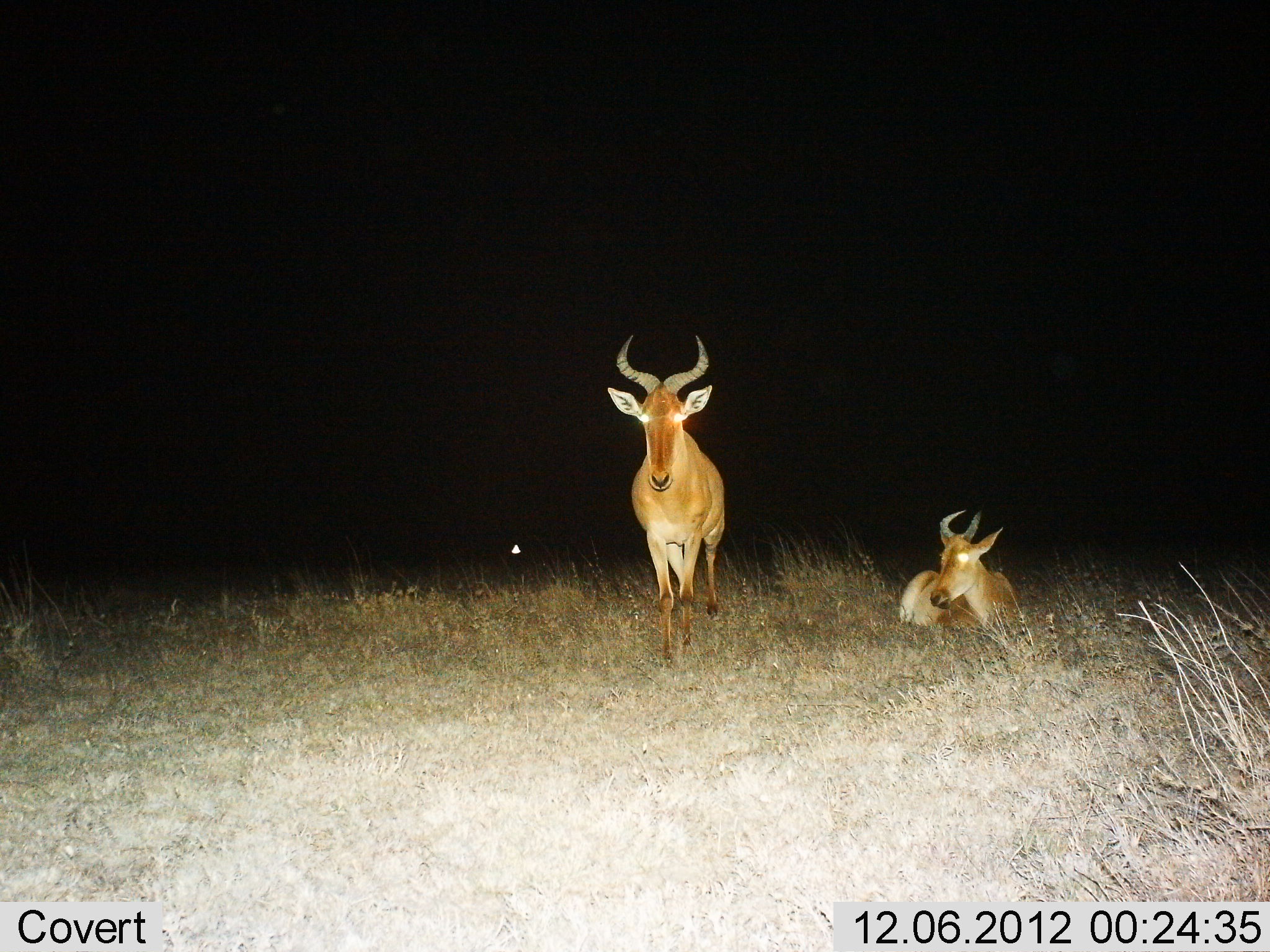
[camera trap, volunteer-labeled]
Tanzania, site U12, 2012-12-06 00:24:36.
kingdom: Animalia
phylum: Chordata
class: Mammalia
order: Artiodactyla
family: Bovidae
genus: Alcelaphus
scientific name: Alcelaphus buselaphus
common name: hartebeest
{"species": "hartebeest (Alcelaphus buselaphus)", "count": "2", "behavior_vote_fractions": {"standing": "70%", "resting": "80%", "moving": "30%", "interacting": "0%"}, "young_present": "0%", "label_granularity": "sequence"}